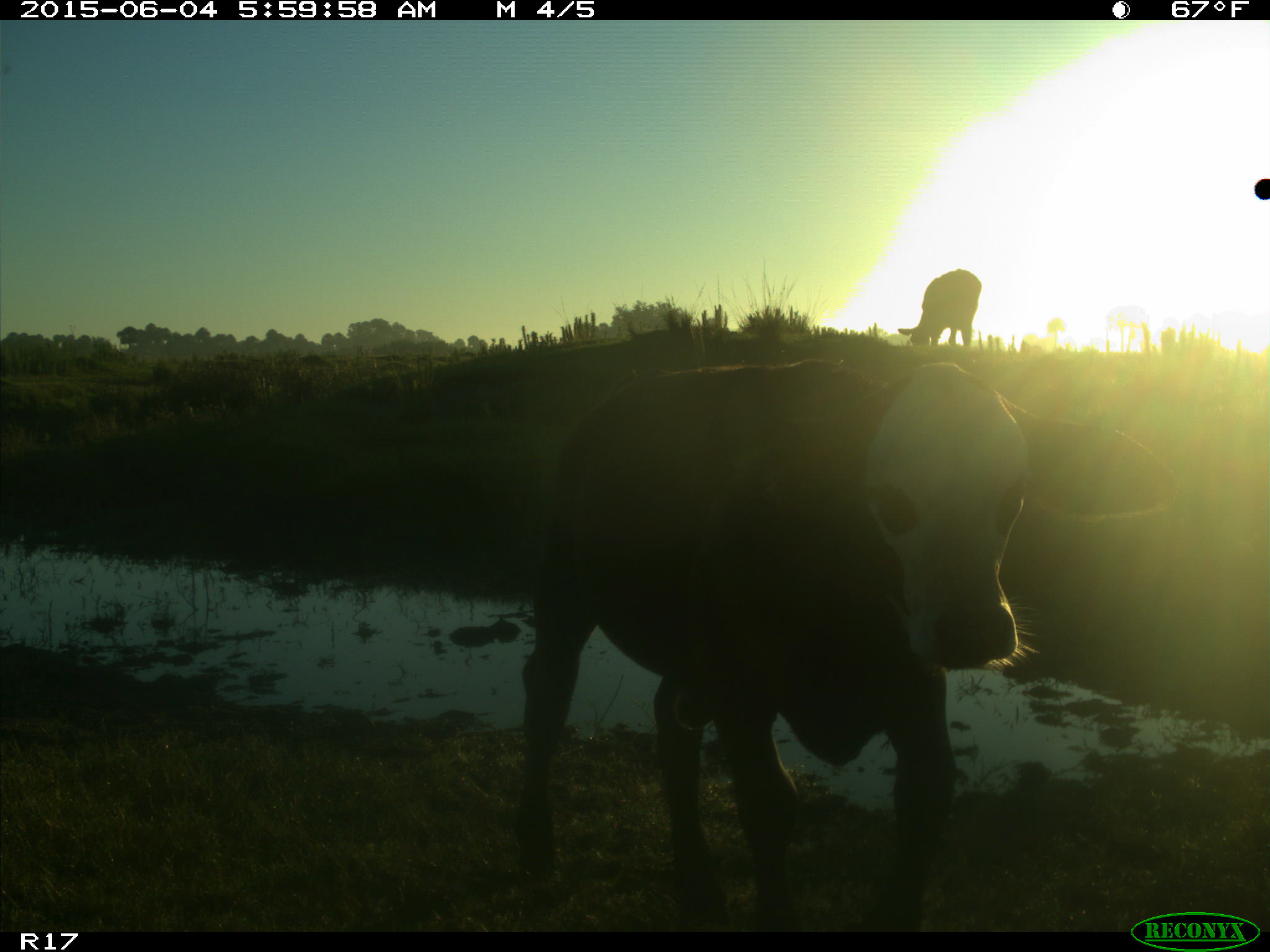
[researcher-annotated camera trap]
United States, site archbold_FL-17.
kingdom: Animalia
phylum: Chordata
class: Mammalia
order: Artiodactyla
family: Bovidae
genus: Bos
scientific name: Bos taurus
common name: domestic cow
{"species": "Bos taurus (domestic cow)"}